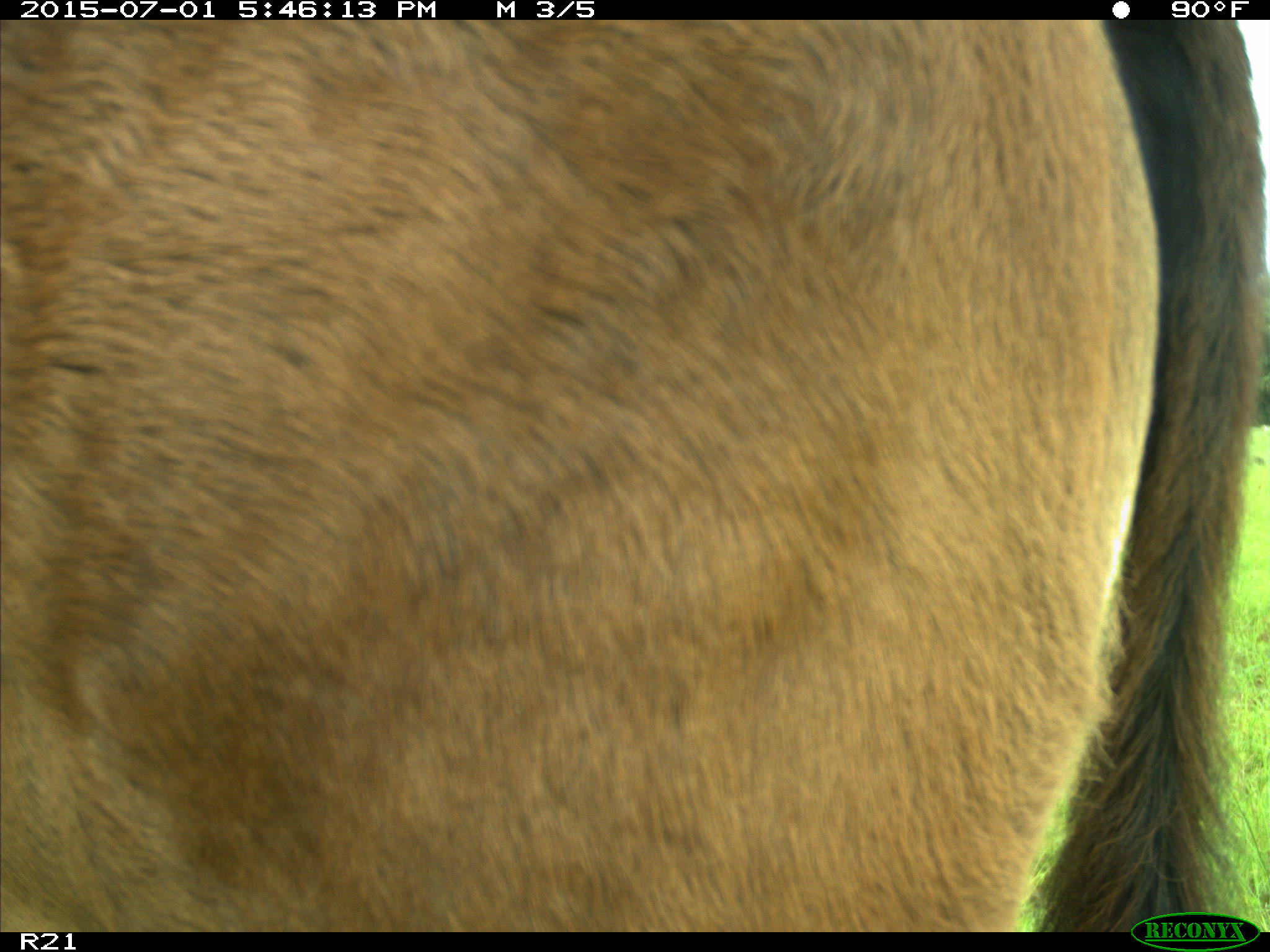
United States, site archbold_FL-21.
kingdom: Animalia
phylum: Chordata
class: Mammalia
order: Artiodactyla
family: Bovidae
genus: Bos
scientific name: Bos taurus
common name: domestic cow